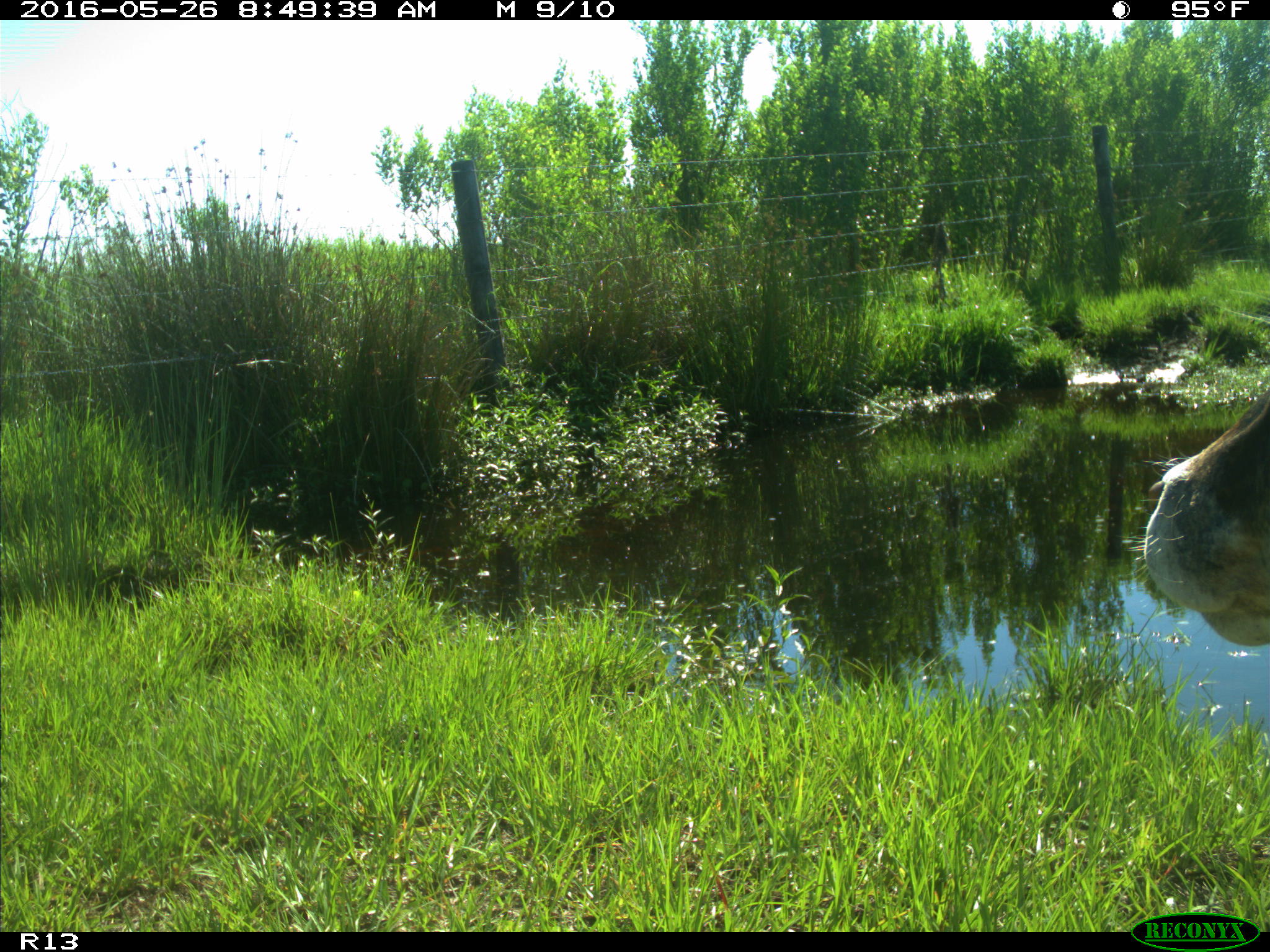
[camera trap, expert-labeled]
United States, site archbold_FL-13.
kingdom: Animalia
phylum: Chordata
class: Mammalia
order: Artiodactyla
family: Bovidae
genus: Bos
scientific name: Bos taurus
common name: domestic cow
Bos taurus (domestic cow).